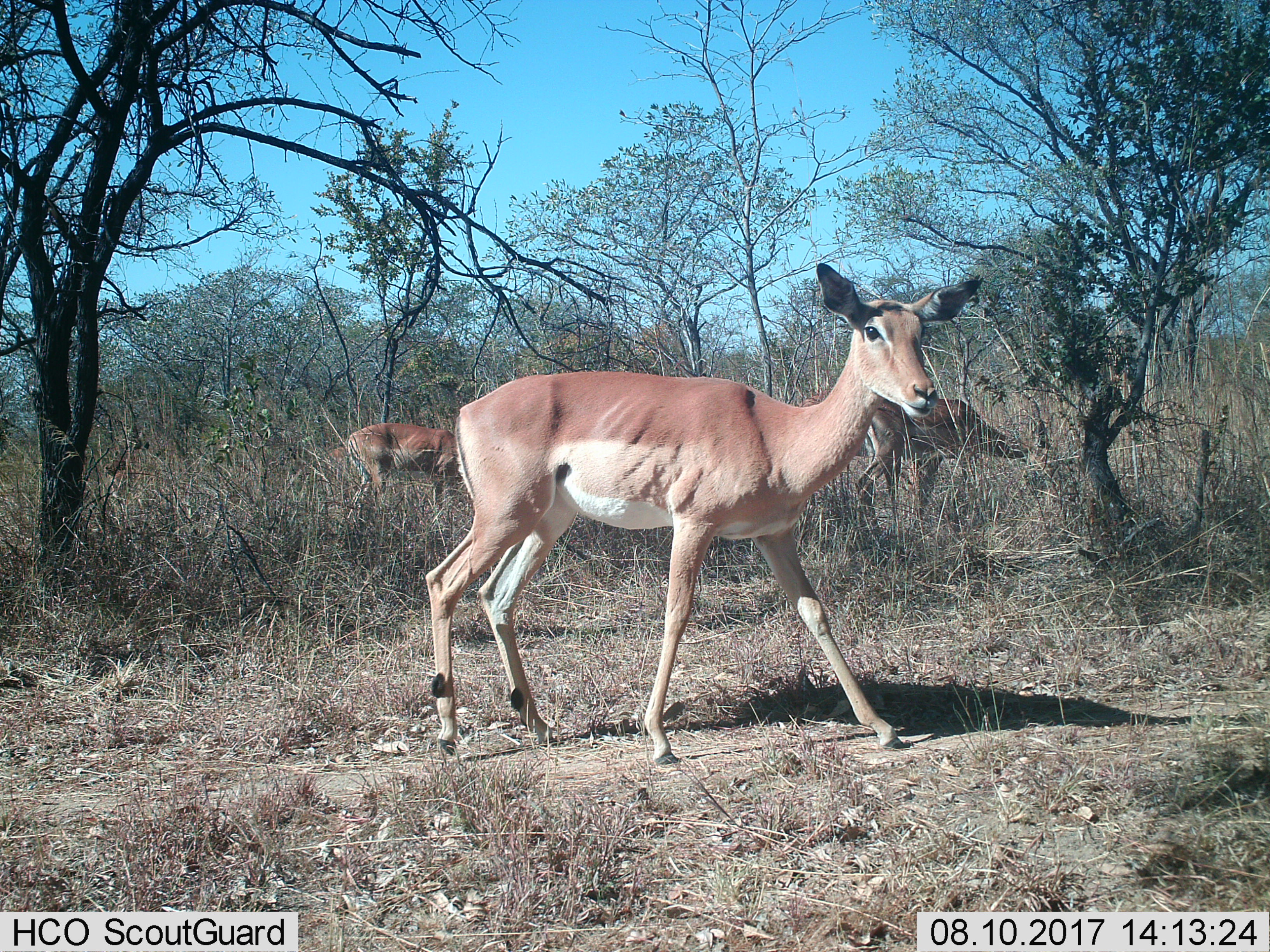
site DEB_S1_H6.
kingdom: Animalia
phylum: Chordata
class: Mammalia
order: Artiodactyla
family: Bovidae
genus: Aepyceros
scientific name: Aepyceros melampus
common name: impala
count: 3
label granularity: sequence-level